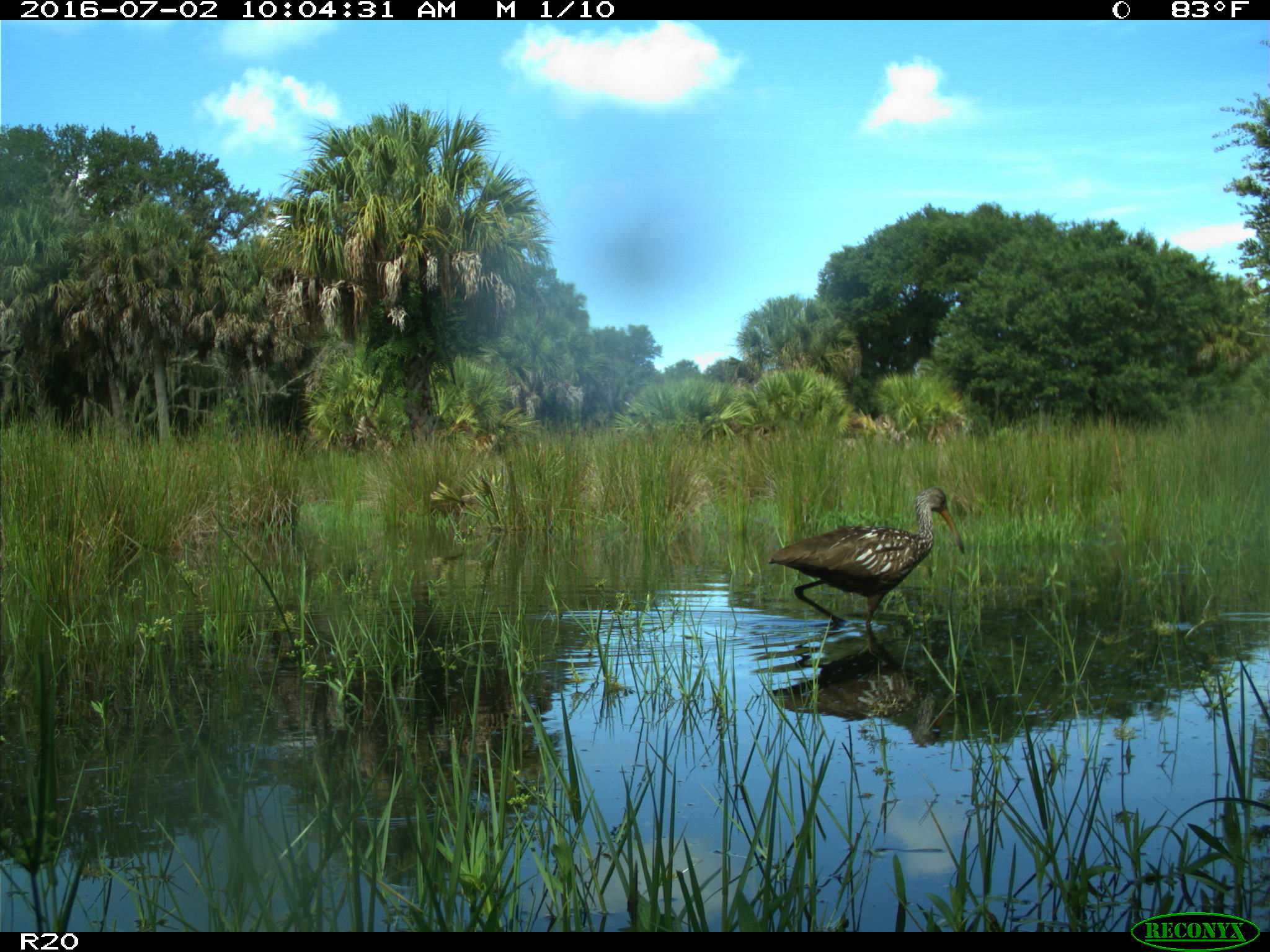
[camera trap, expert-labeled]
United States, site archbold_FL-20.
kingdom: Animalia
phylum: Chordata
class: Aves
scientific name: Aves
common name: birds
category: unidentified bird